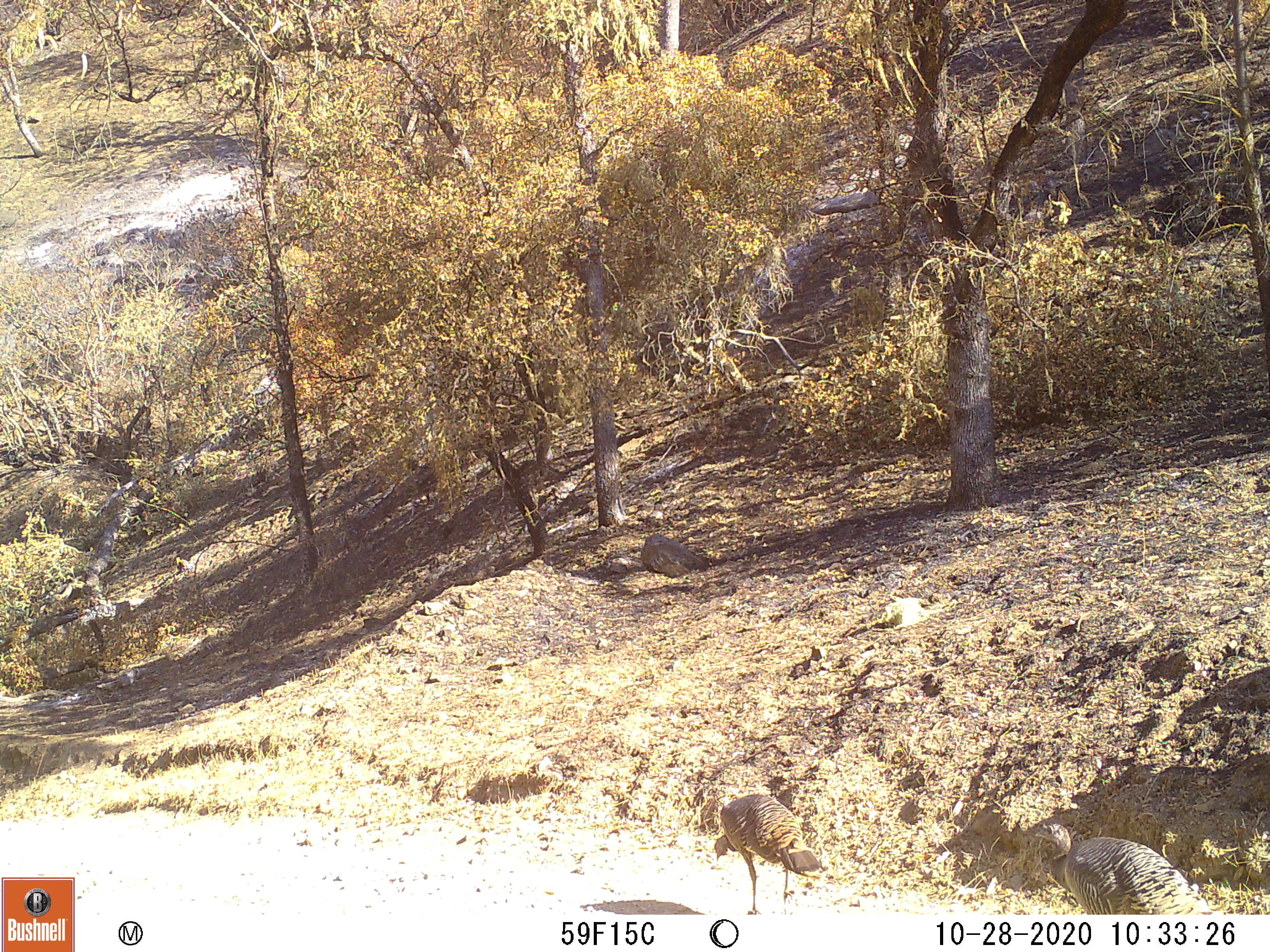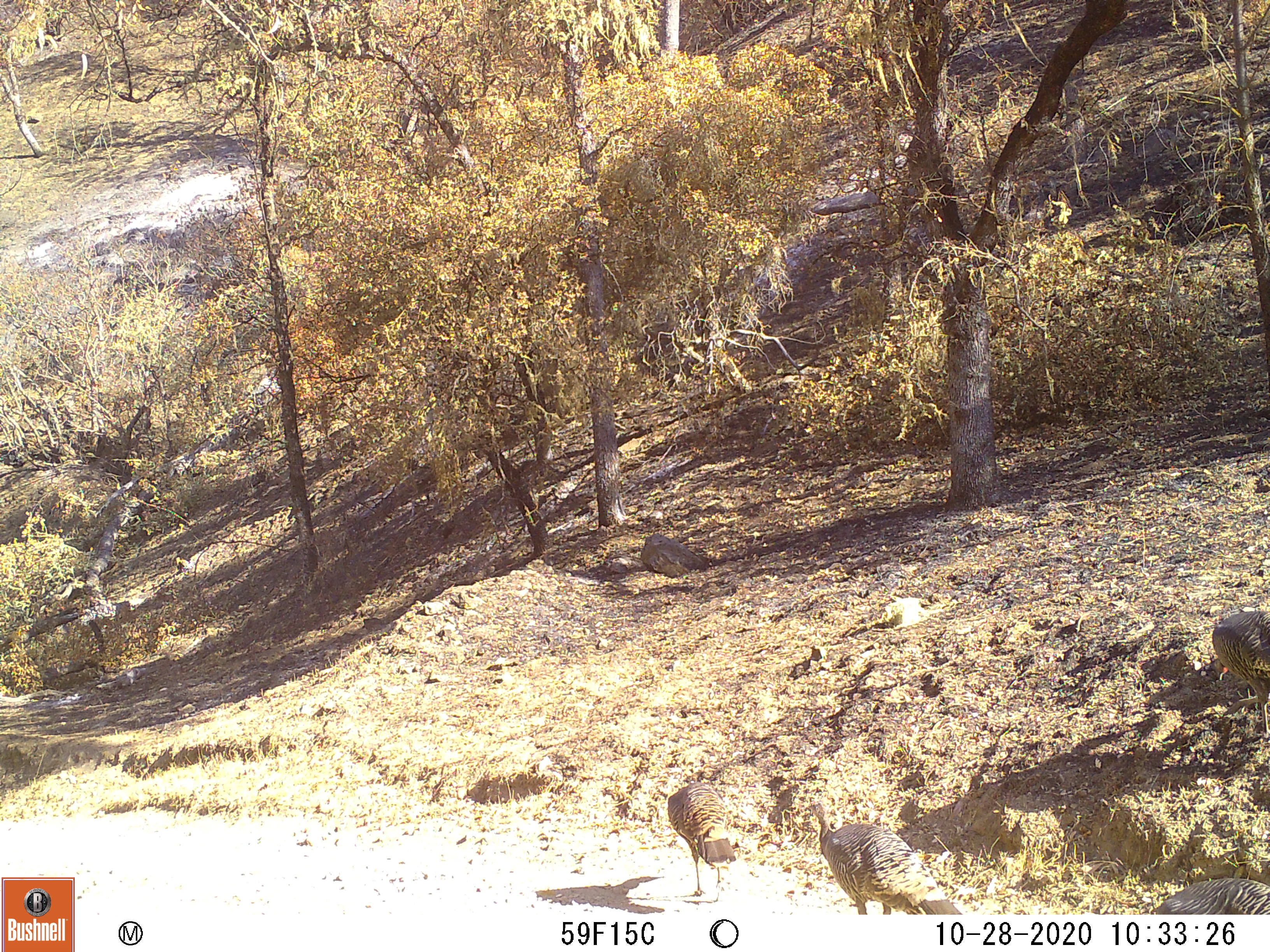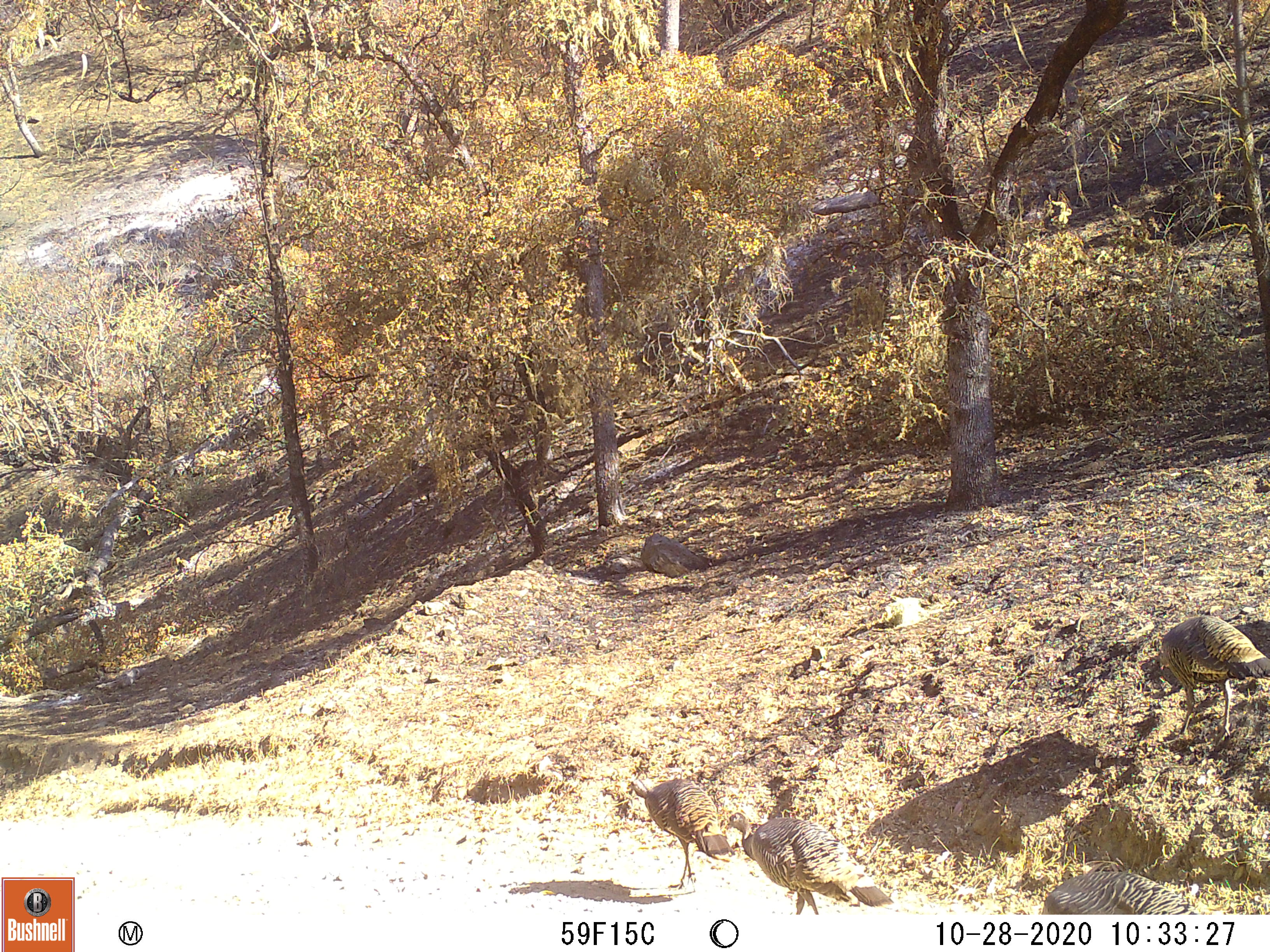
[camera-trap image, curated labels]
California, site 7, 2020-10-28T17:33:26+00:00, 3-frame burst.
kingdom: Animalia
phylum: Chordata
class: Aves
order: Galliformes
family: Phasianidae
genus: Meleagris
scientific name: Meleagris gallopavo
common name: turkey